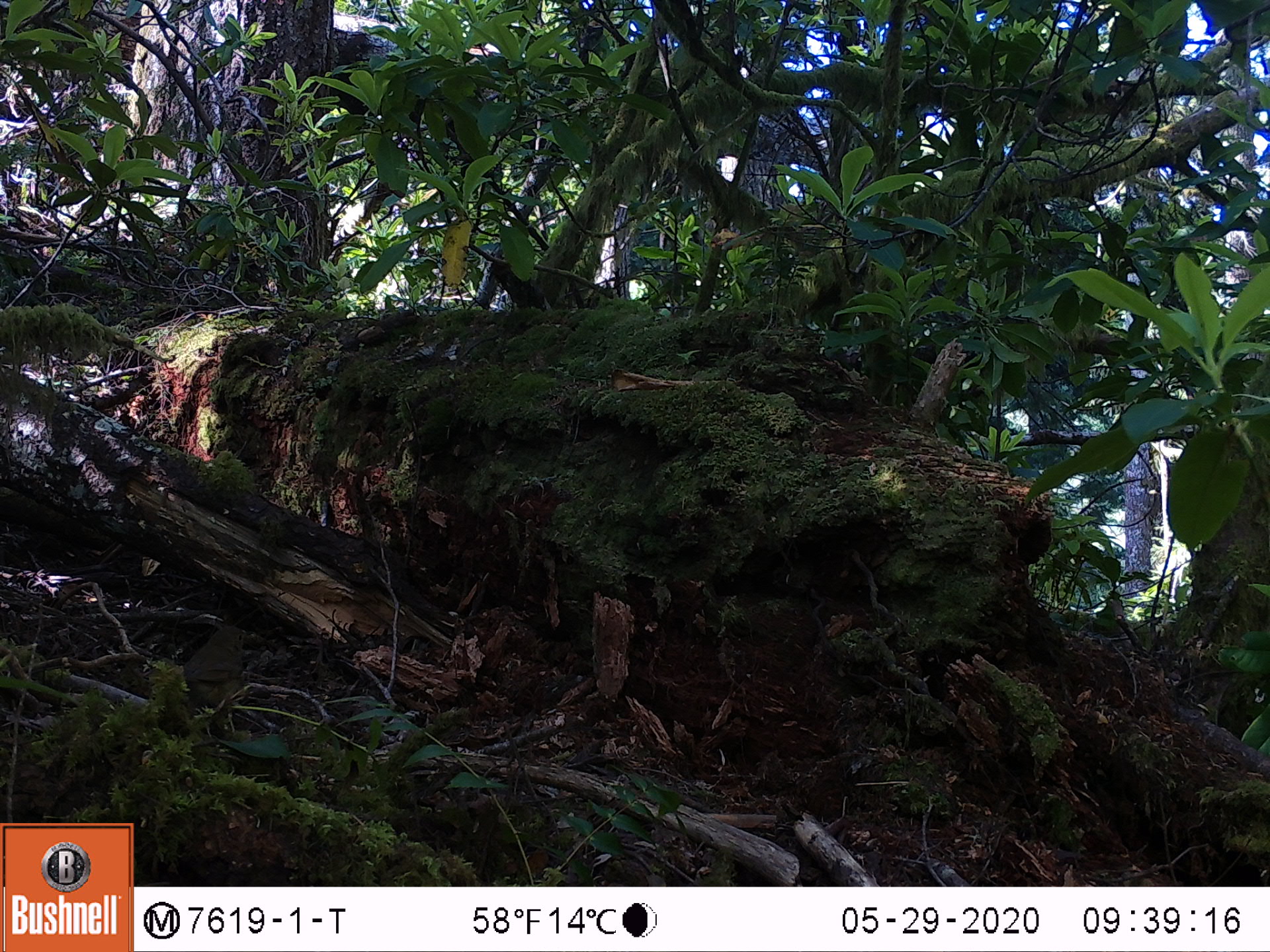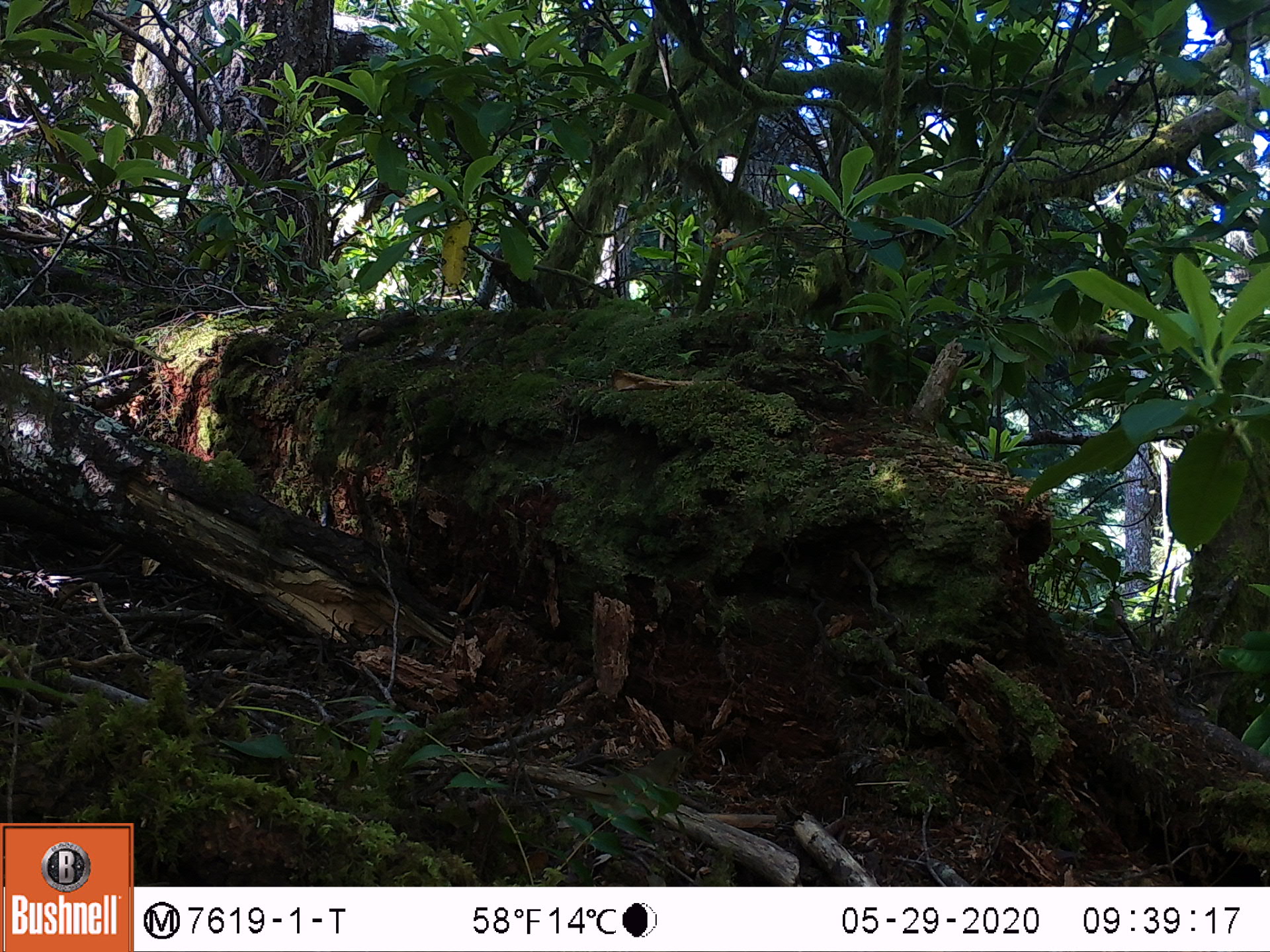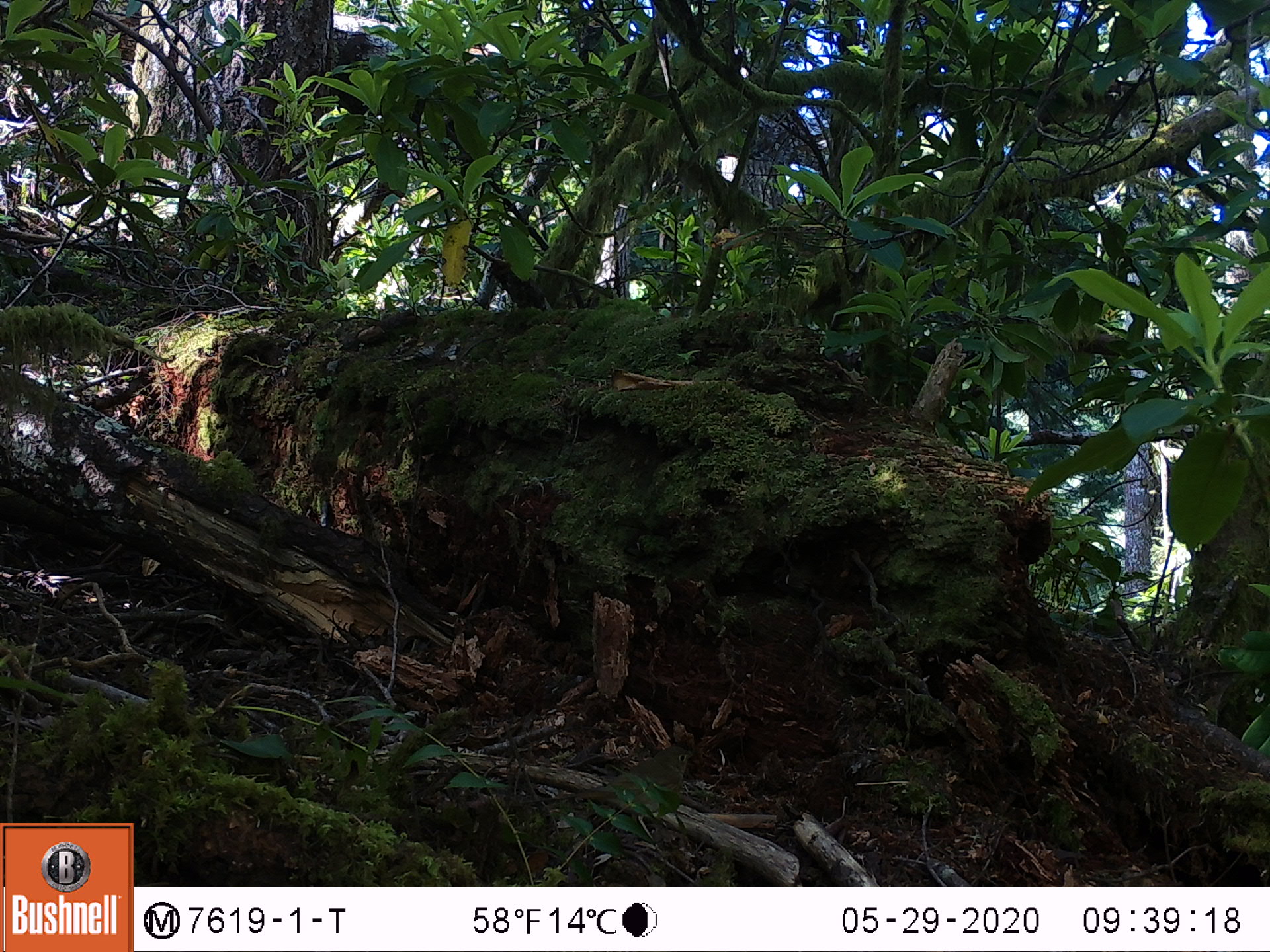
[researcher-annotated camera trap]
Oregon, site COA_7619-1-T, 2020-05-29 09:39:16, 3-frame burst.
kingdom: Animalia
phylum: Chordata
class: Aves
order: Passeriformes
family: Turdidae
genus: Catharus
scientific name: Catharus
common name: brown thrushes and nightingale-thrushes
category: catharus species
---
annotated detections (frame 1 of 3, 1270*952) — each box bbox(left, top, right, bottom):
catharus species: bbox(175, 622, 252, 716)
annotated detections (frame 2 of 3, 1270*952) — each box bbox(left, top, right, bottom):
catharus species: bbox(516, 743, 697, 822)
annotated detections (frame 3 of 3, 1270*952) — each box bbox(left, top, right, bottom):
catharus species: bbox(532, 741, 694, 820)